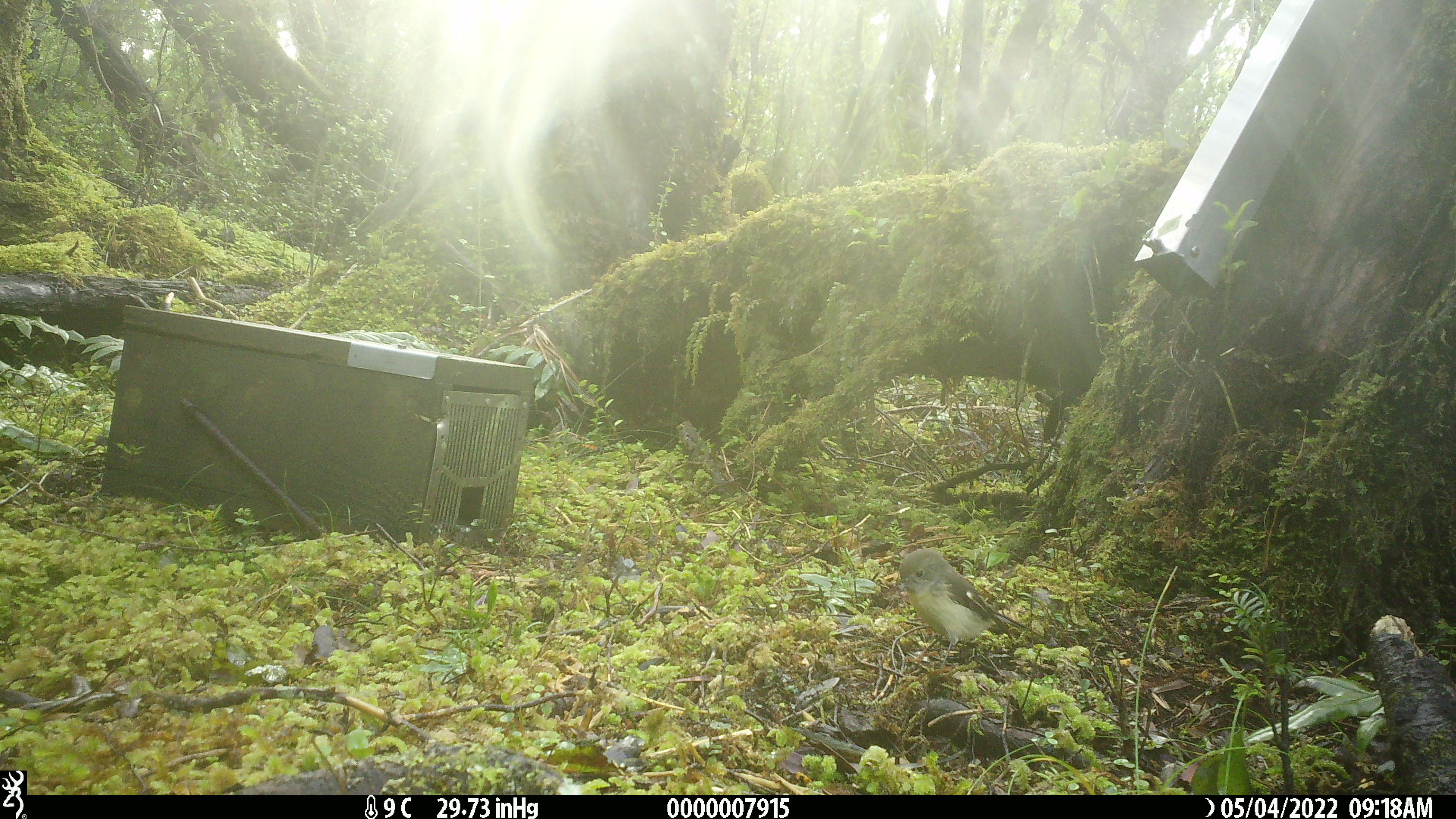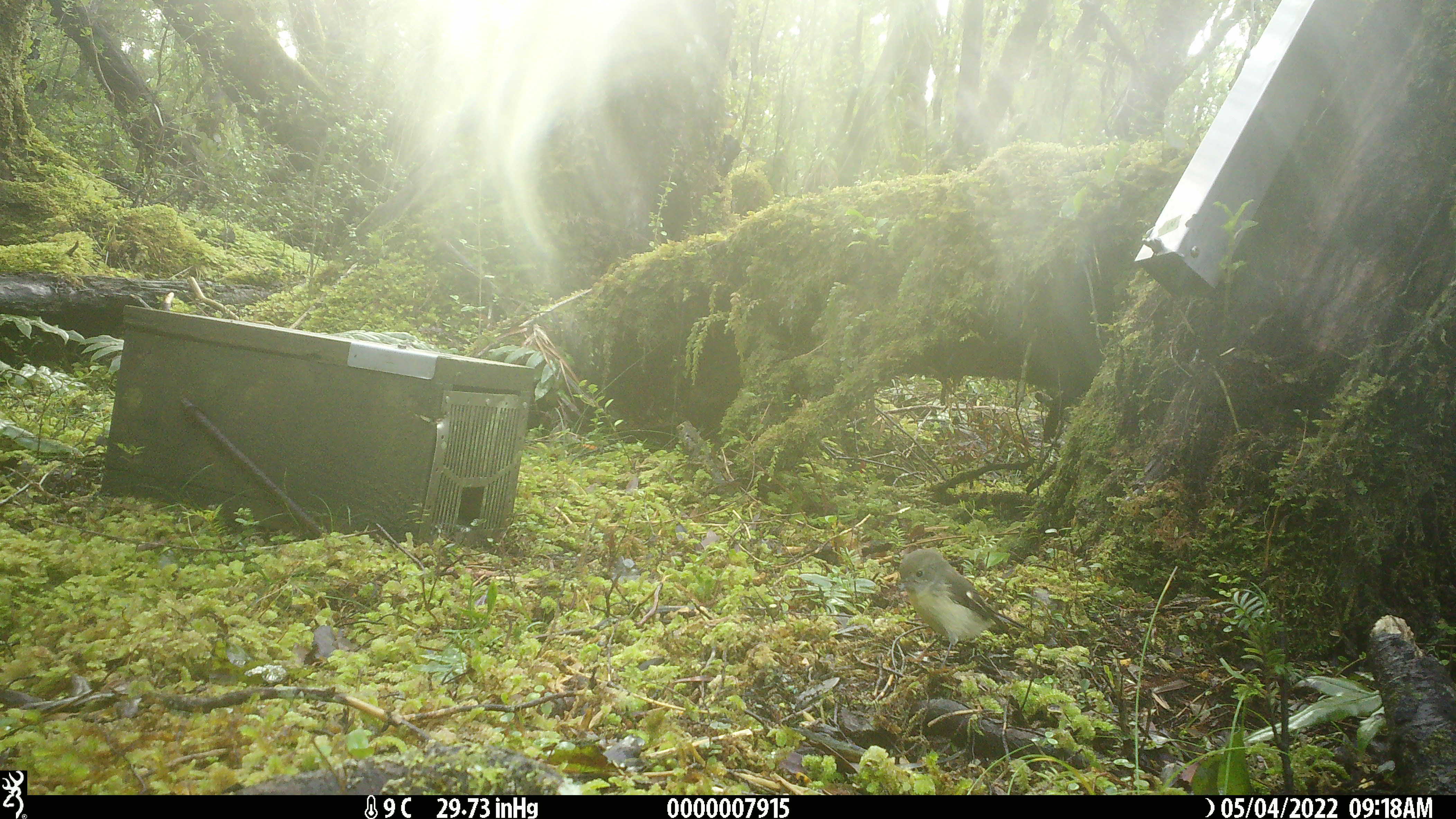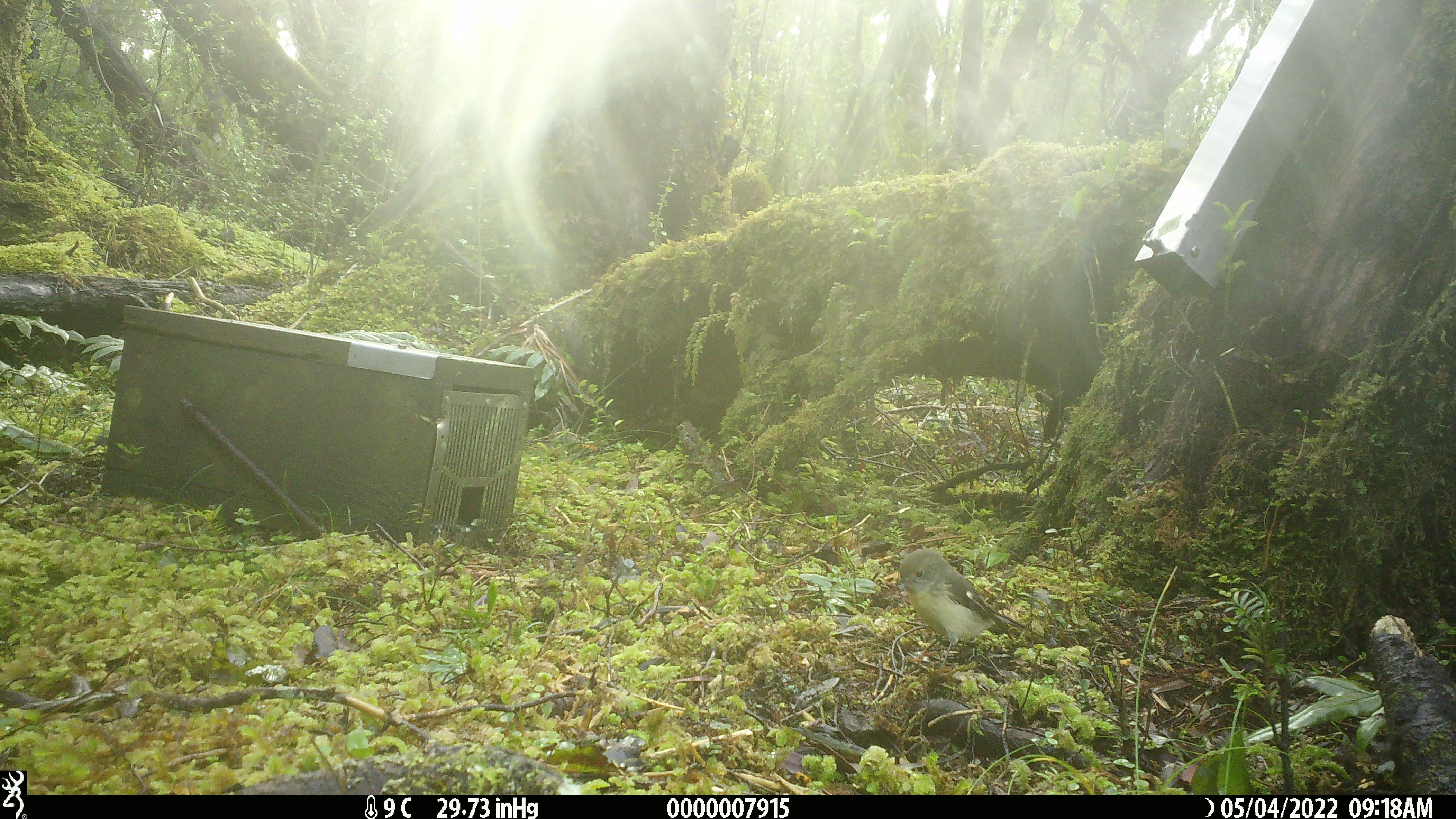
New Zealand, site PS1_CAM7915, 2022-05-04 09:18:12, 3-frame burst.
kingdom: Animalia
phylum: Chordata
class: Aves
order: Passeriformes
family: Petroicidae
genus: Petroica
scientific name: Petroica macrocephala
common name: tomtit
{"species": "tomtit (Petroica macrocephala)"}